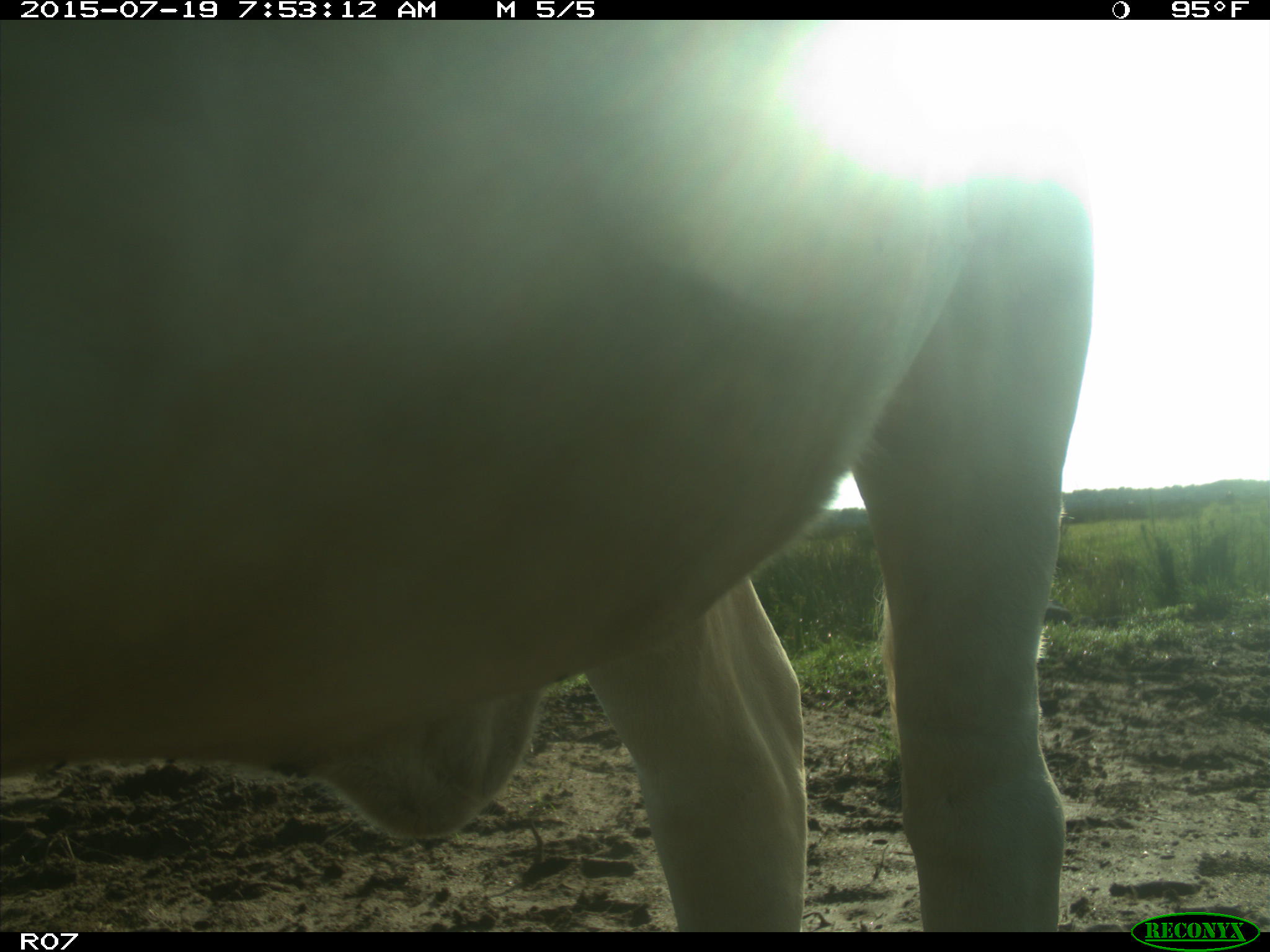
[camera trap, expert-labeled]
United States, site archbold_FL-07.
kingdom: Animalia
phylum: Chordata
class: Mammalia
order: Artiodactyla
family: Bovidae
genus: Bos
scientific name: Bos taurus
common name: domestic cow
Bos taurus (domestic cow).